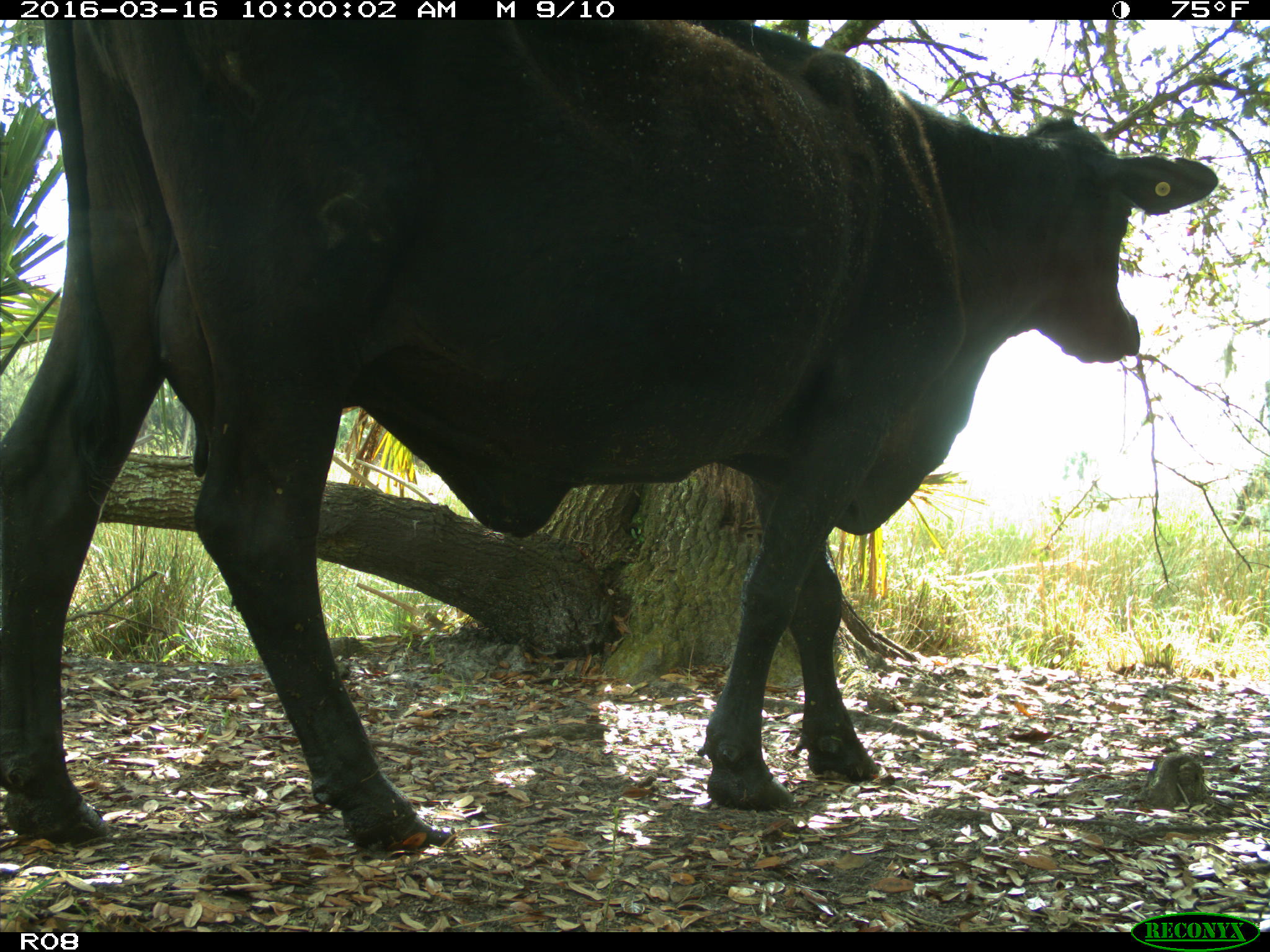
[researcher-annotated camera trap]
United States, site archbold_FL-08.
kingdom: Animalia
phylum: Chordata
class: Mammalia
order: Artiodactyla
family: Bovidae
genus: Bos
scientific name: Bos taurus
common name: domestic cow